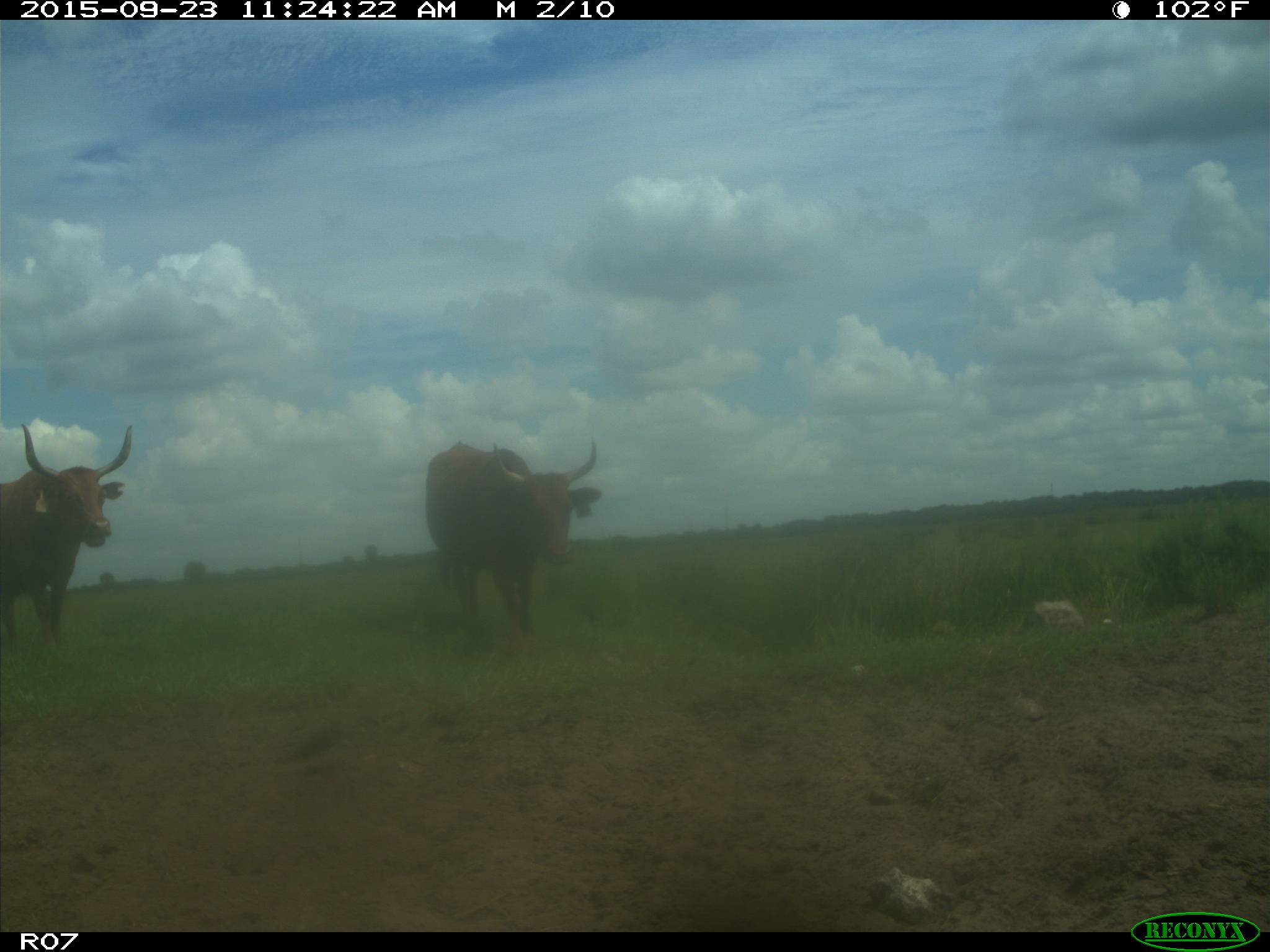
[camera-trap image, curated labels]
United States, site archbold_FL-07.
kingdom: Animalia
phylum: Chordata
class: Mammalia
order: Artiodactyla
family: Bovidae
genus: Bos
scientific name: Bos taurus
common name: domestic cow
Bos taurus (domestic cow).